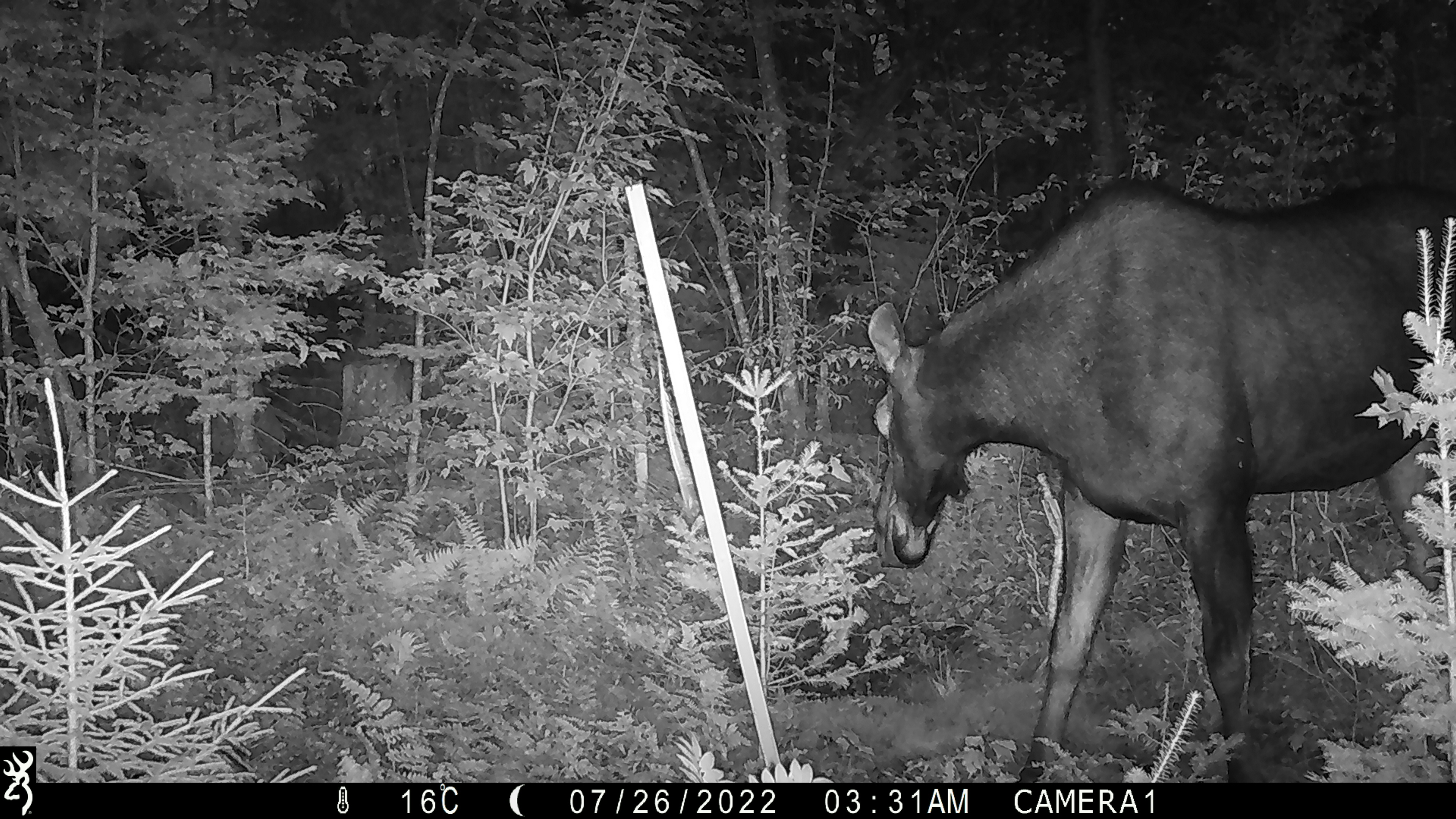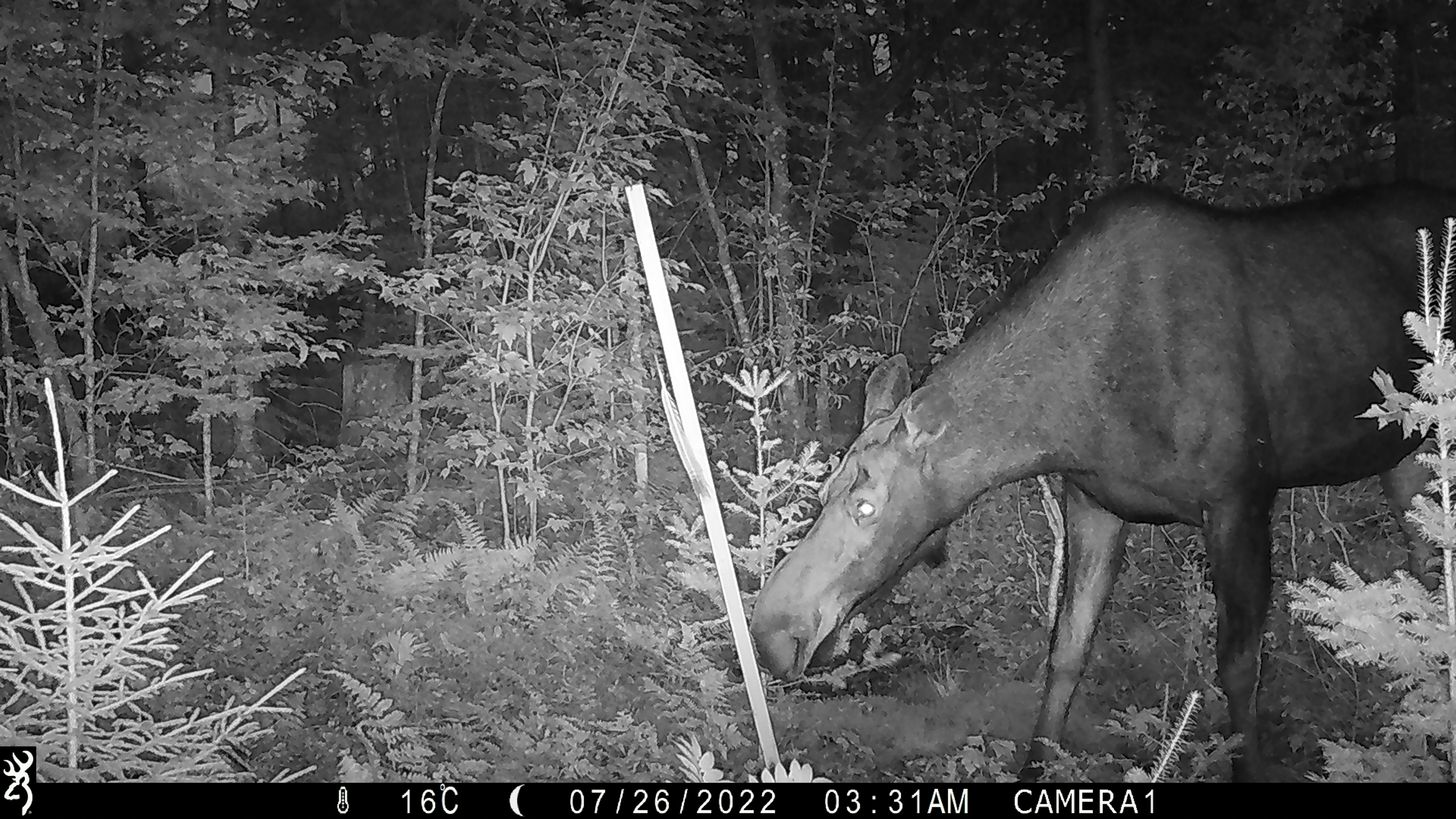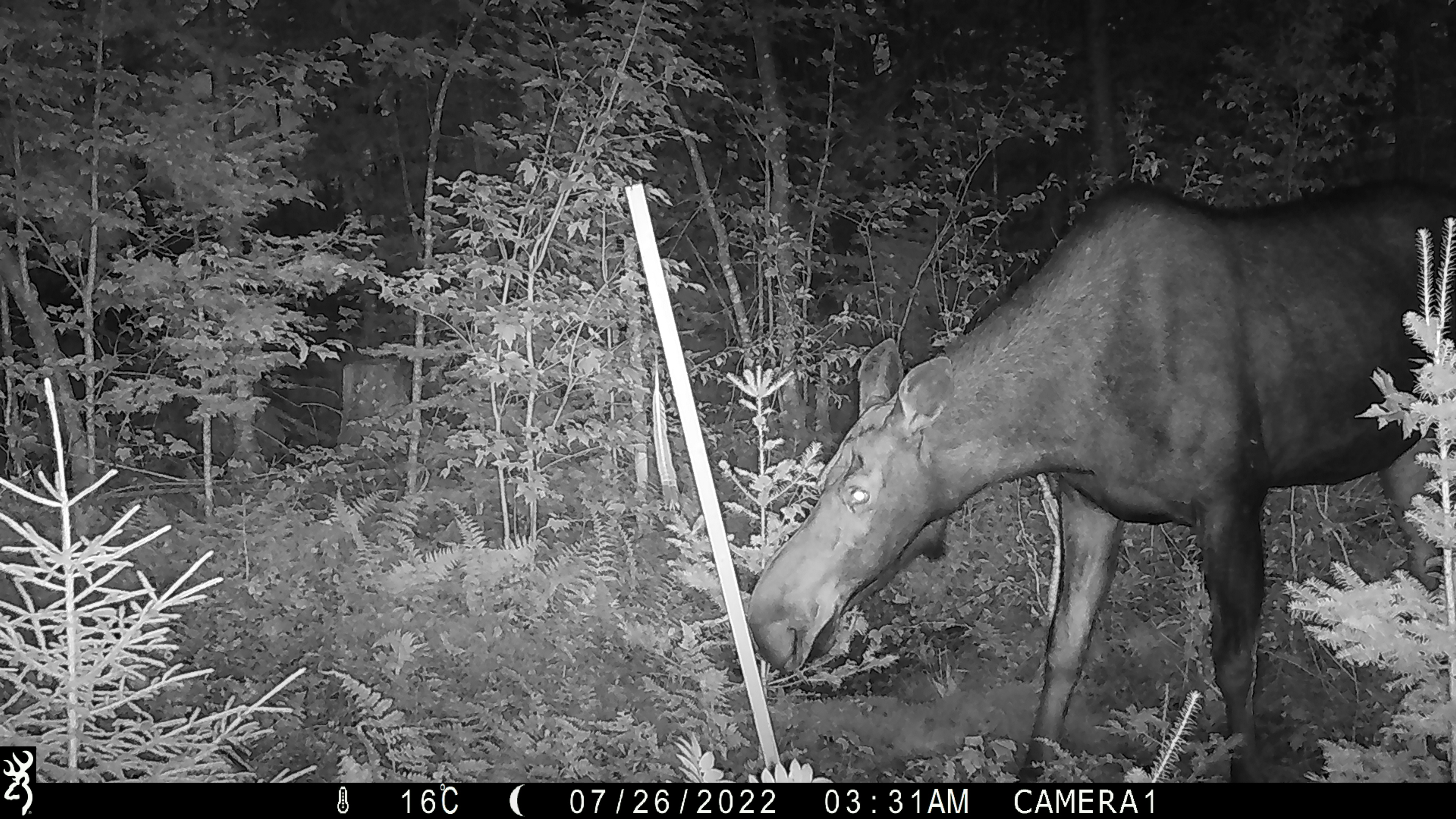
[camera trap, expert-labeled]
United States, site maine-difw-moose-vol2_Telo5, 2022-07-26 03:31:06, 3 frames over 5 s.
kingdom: Animalia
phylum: Chordata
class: Mammalia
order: Artiodactyla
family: Cervidae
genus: Alces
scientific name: Alces alces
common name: moose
Moose (Alces alces).